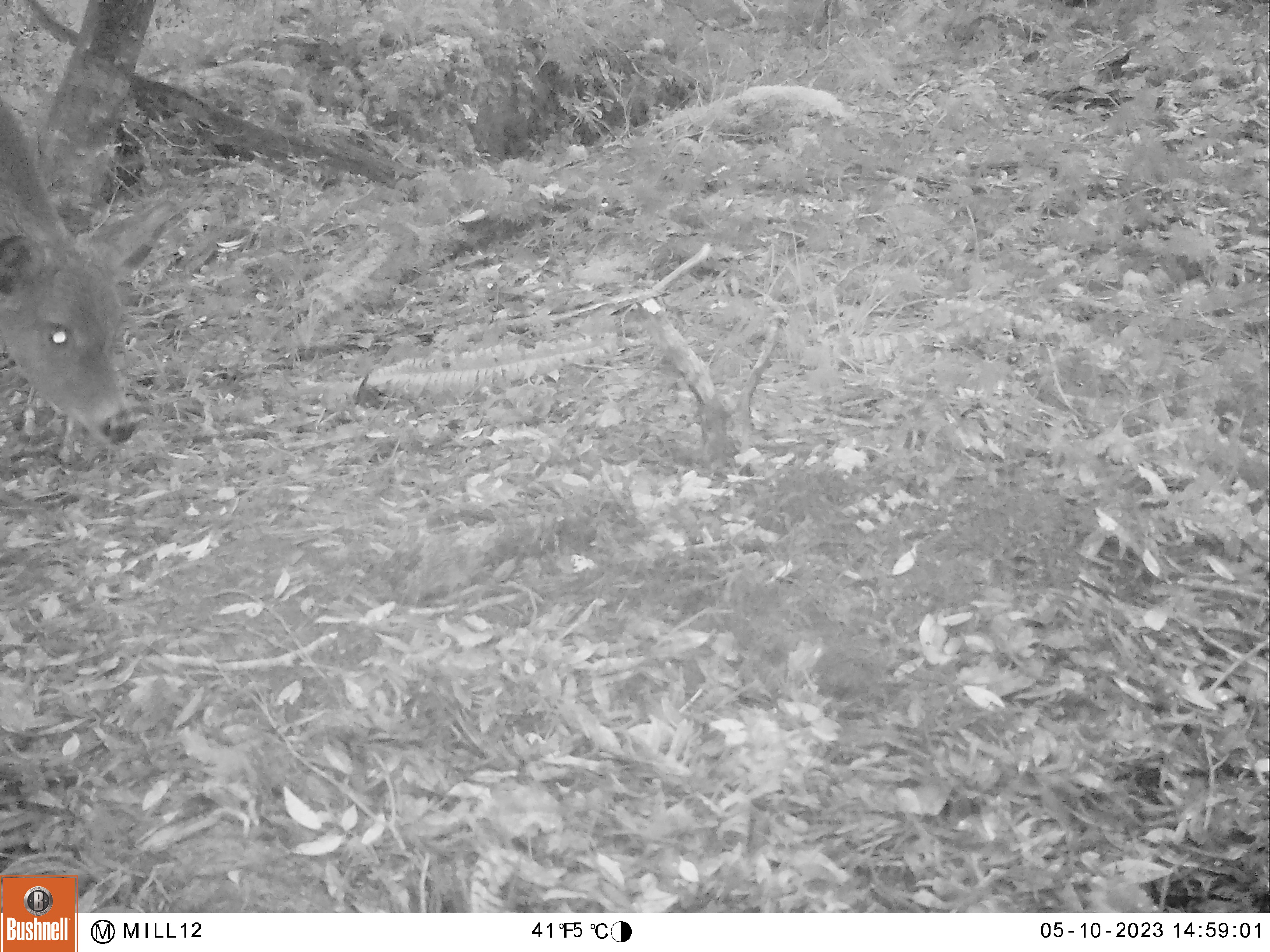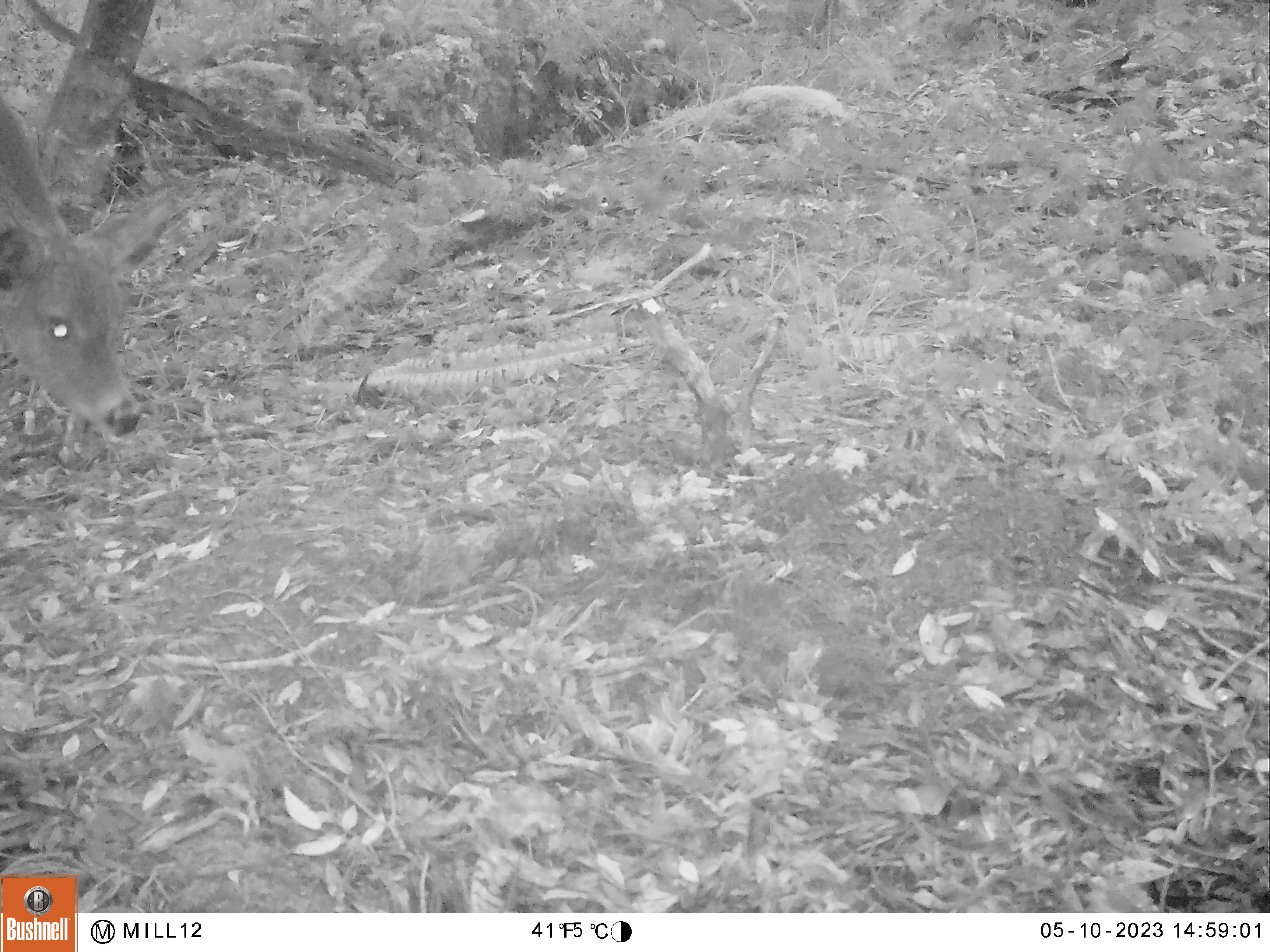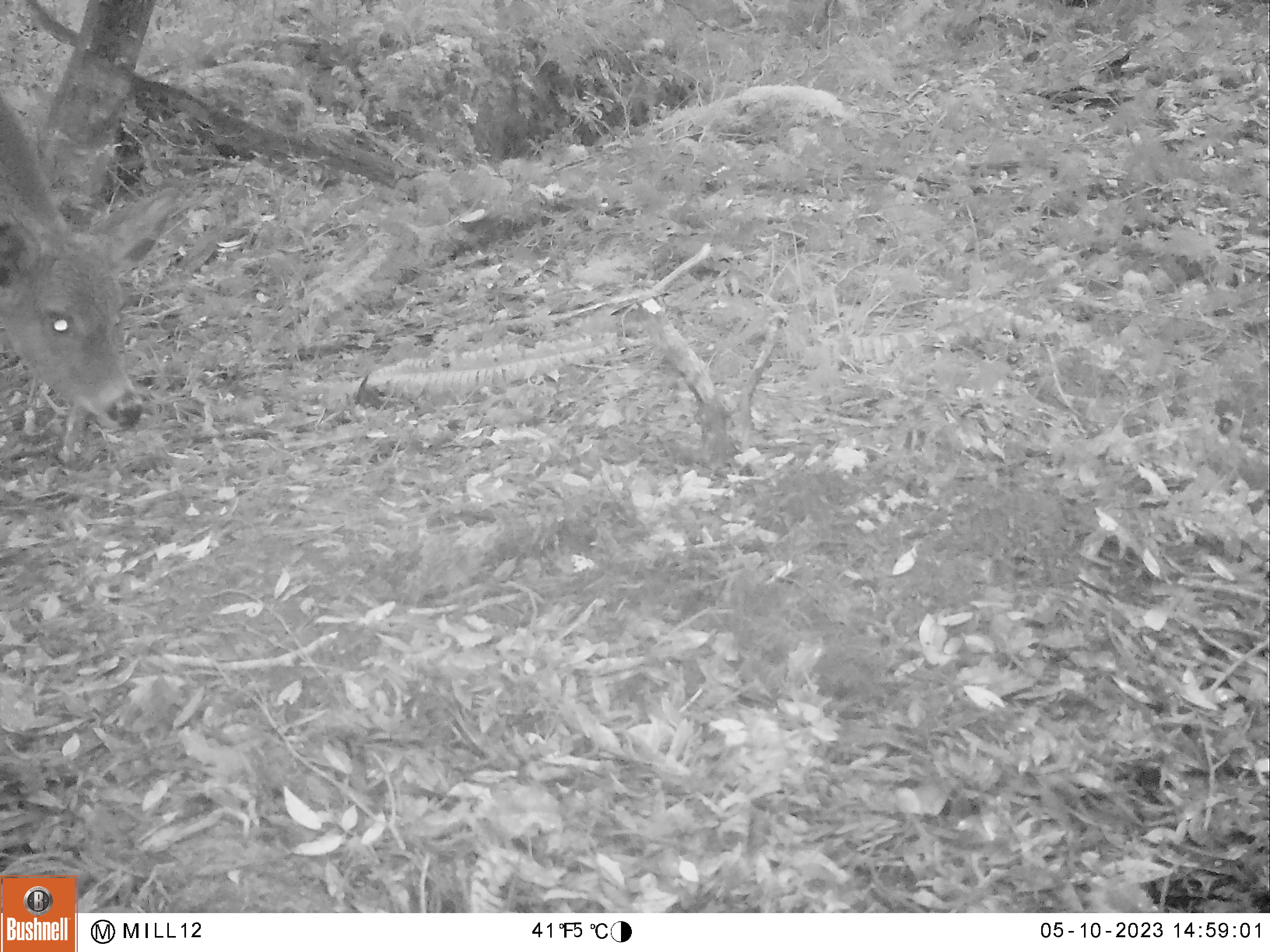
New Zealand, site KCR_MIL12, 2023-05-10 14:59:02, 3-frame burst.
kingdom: Animalia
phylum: Chordata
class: Mammalia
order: Artiodactyla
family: Cervidae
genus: Odocoileus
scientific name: Odocoileus virginianus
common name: white-tailed deer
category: white tailed deer